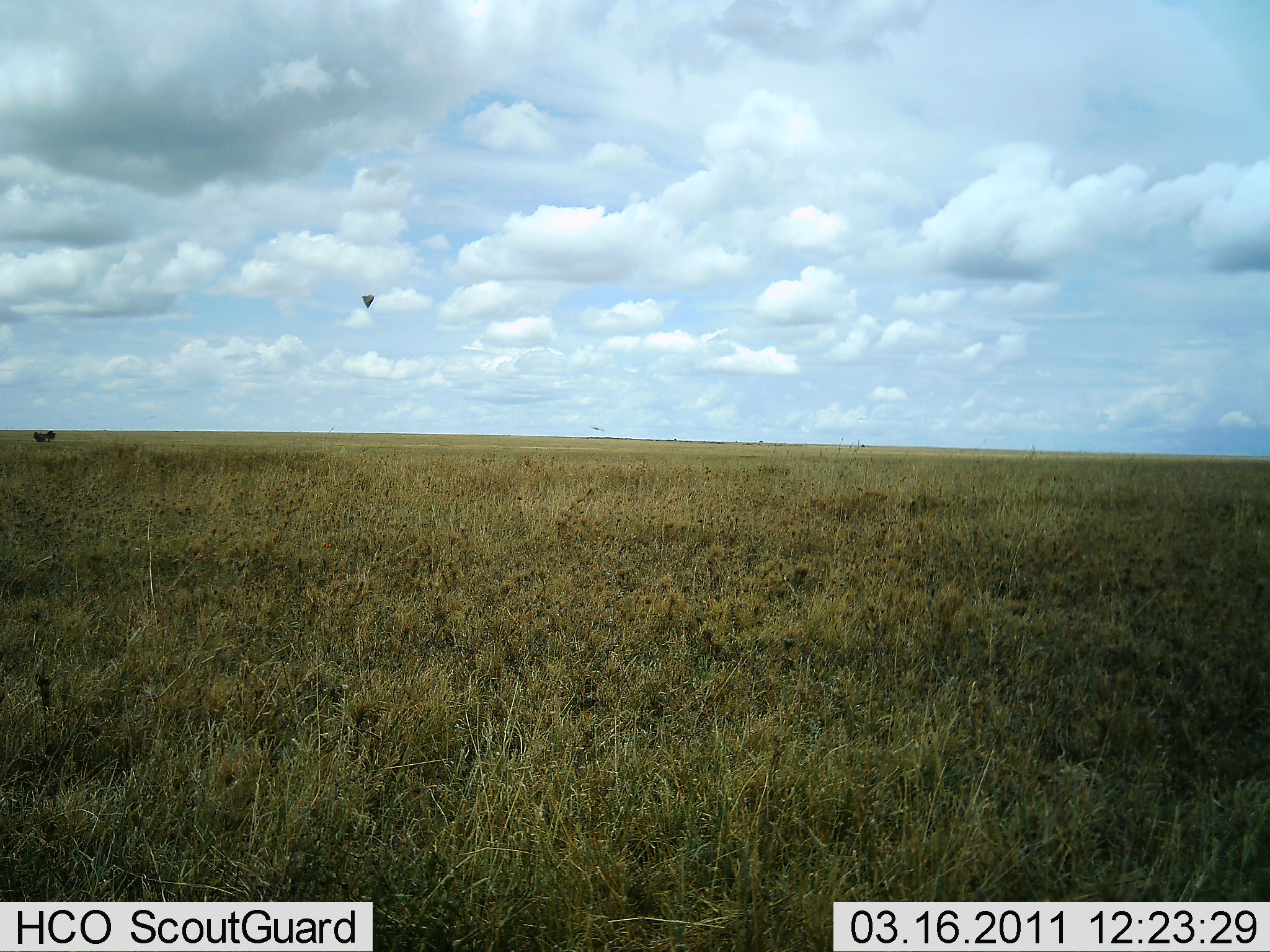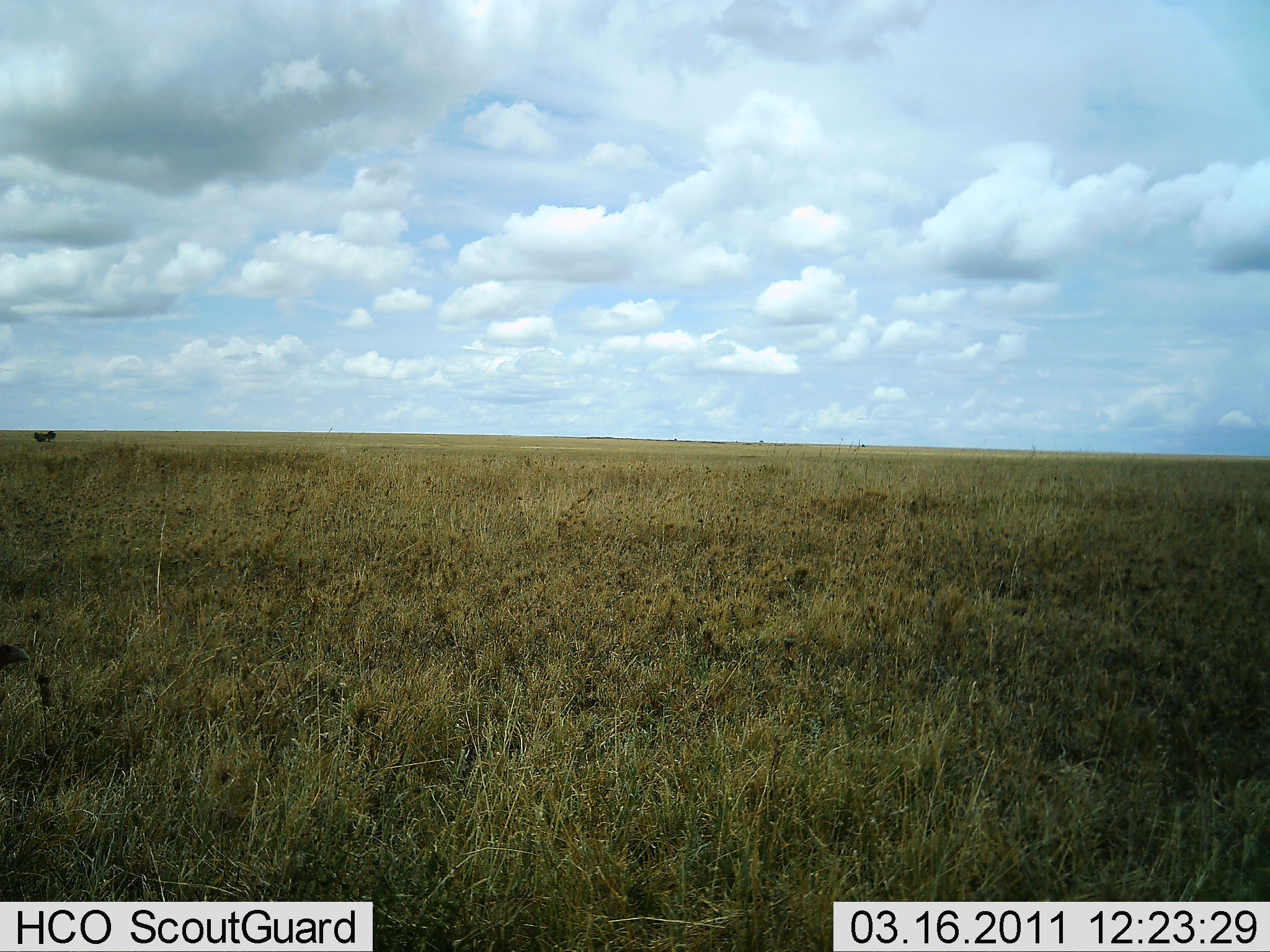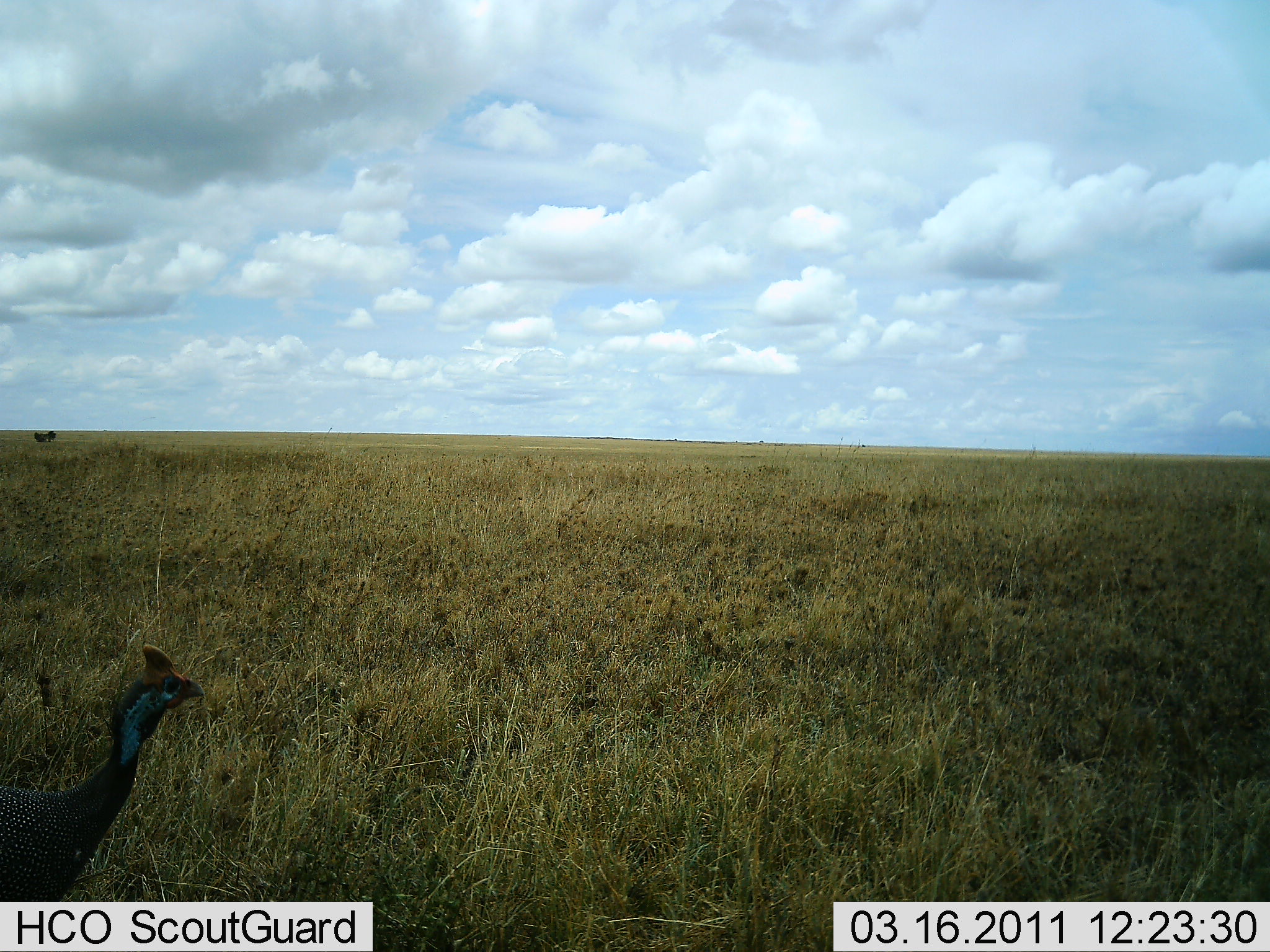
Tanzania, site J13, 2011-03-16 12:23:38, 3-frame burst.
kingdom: Animalia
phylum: Chordata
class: Aves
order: Galliformes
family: Numididae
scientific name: Numididae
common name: guinea fowl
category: guineafowl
Guineafowl (guinea fowl) (Numididae), count 1. Behavior (volunteer vote fractions): standing 10%, resting 0%, moving 90%, interacting 0%. Young present (vote fraction): 0%. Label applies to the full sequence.